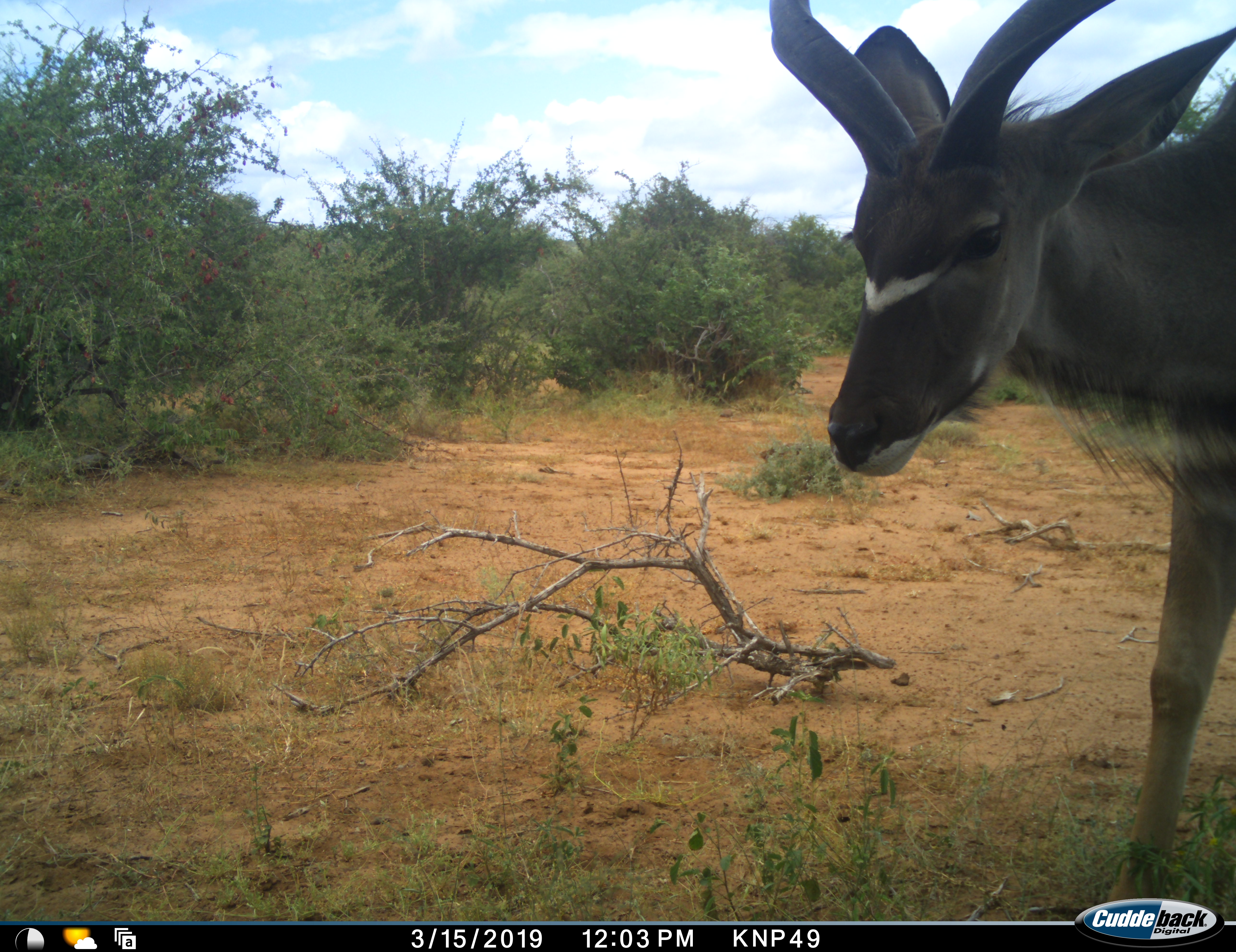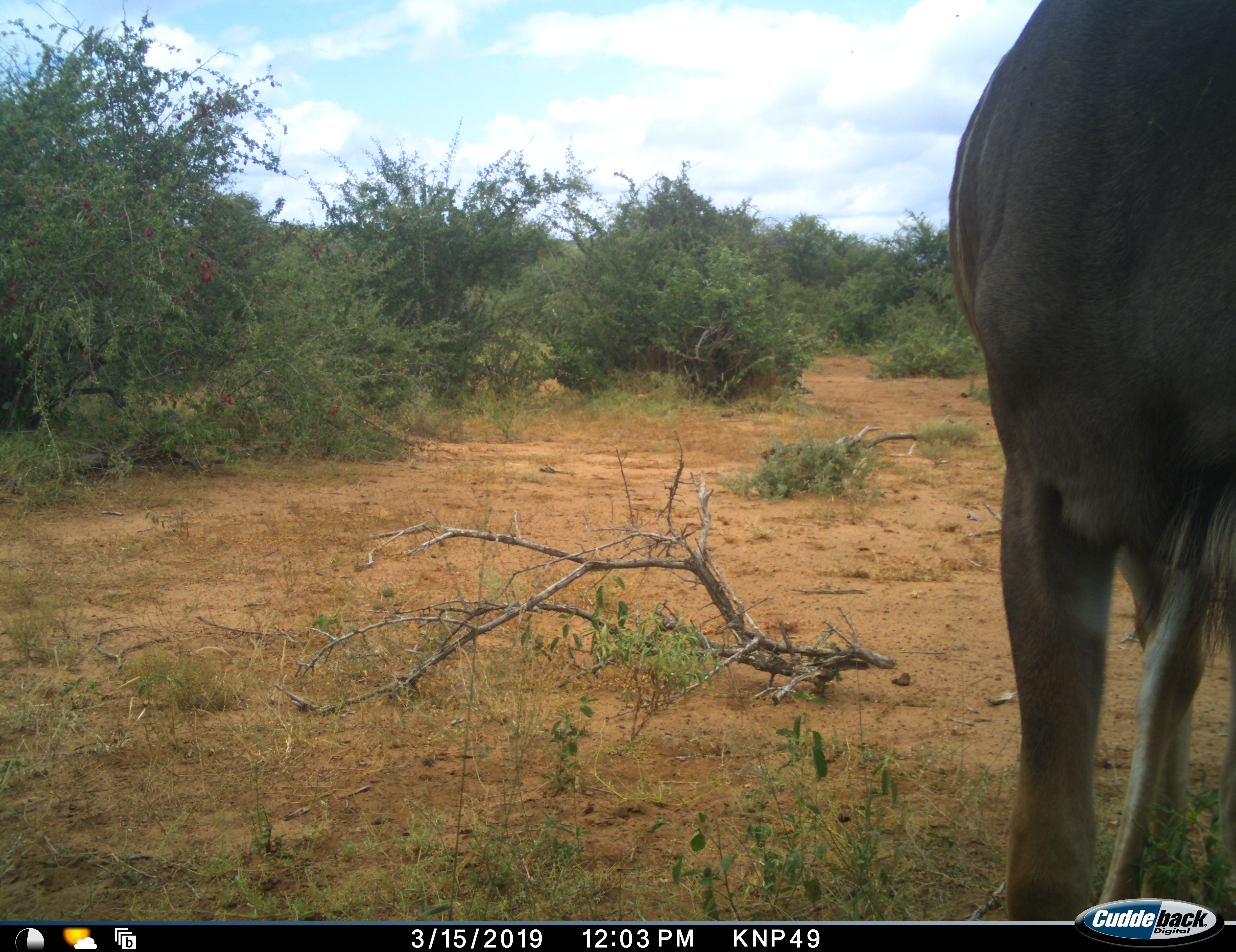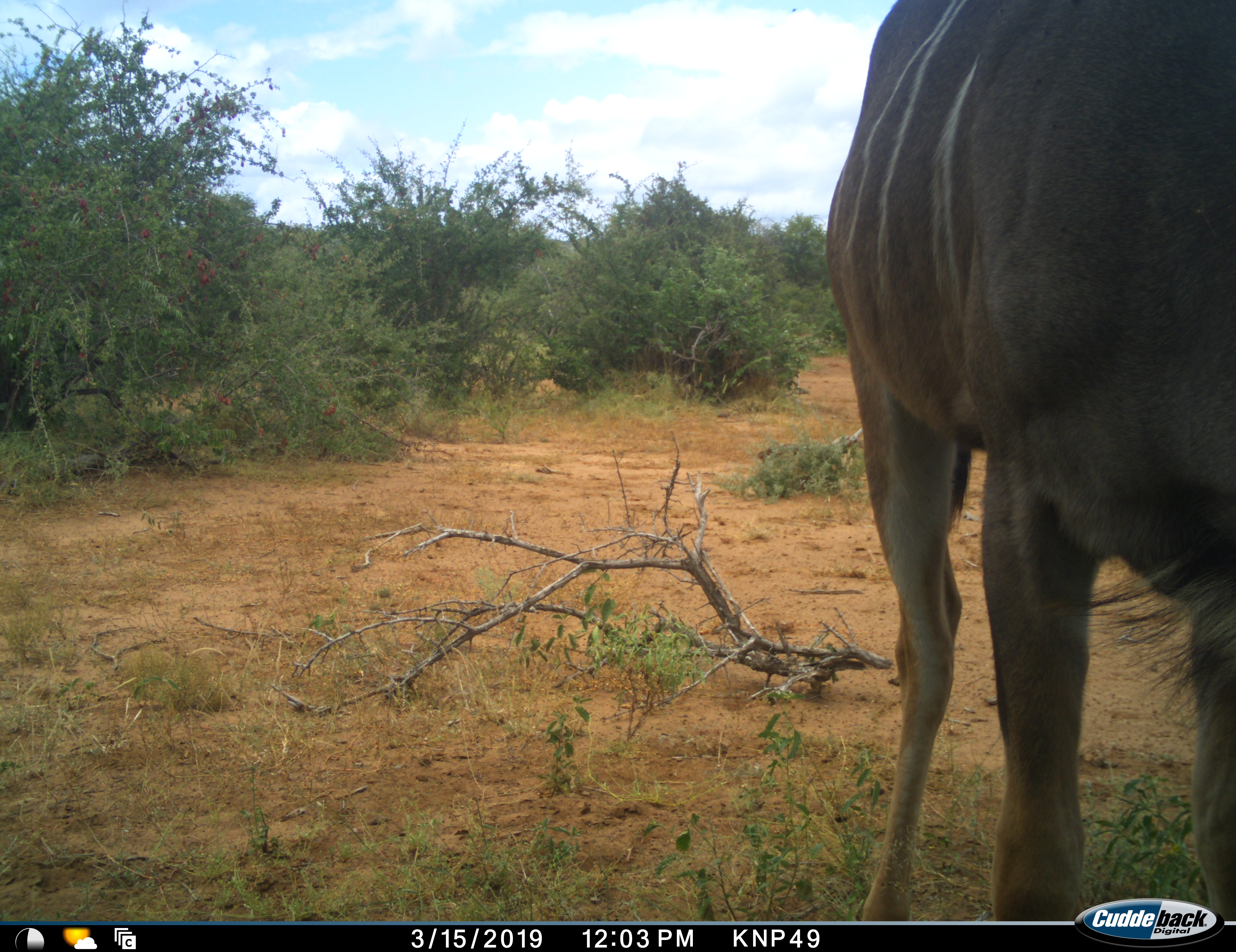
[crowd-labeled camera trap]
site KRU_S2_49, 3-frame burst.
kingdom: Animalia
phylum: Chordata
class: Mammalia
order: Artiodactyla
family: Bovidae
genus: Tragelaphus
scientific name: Tragelaphus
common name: kudu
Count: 1.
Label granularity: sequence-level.